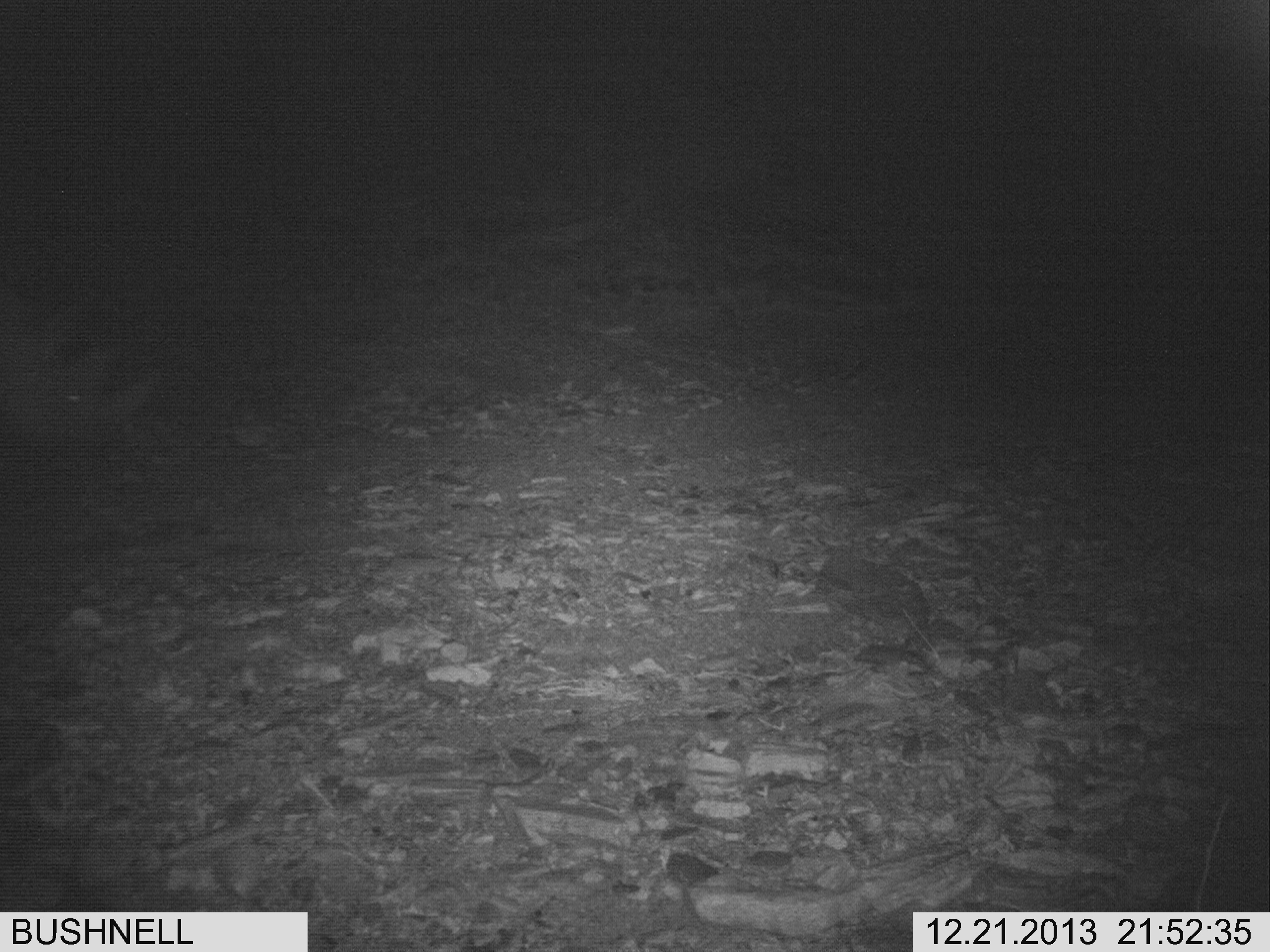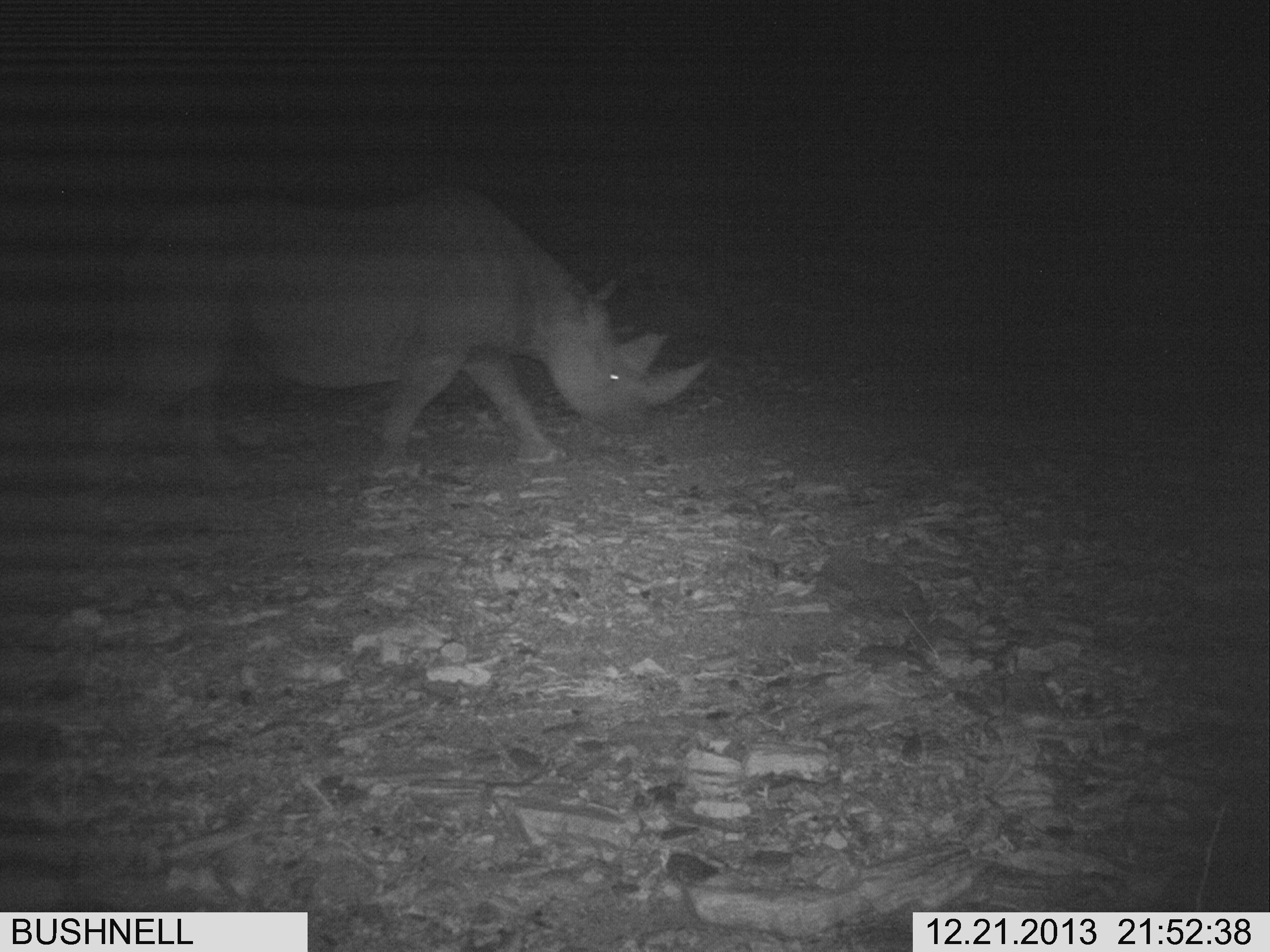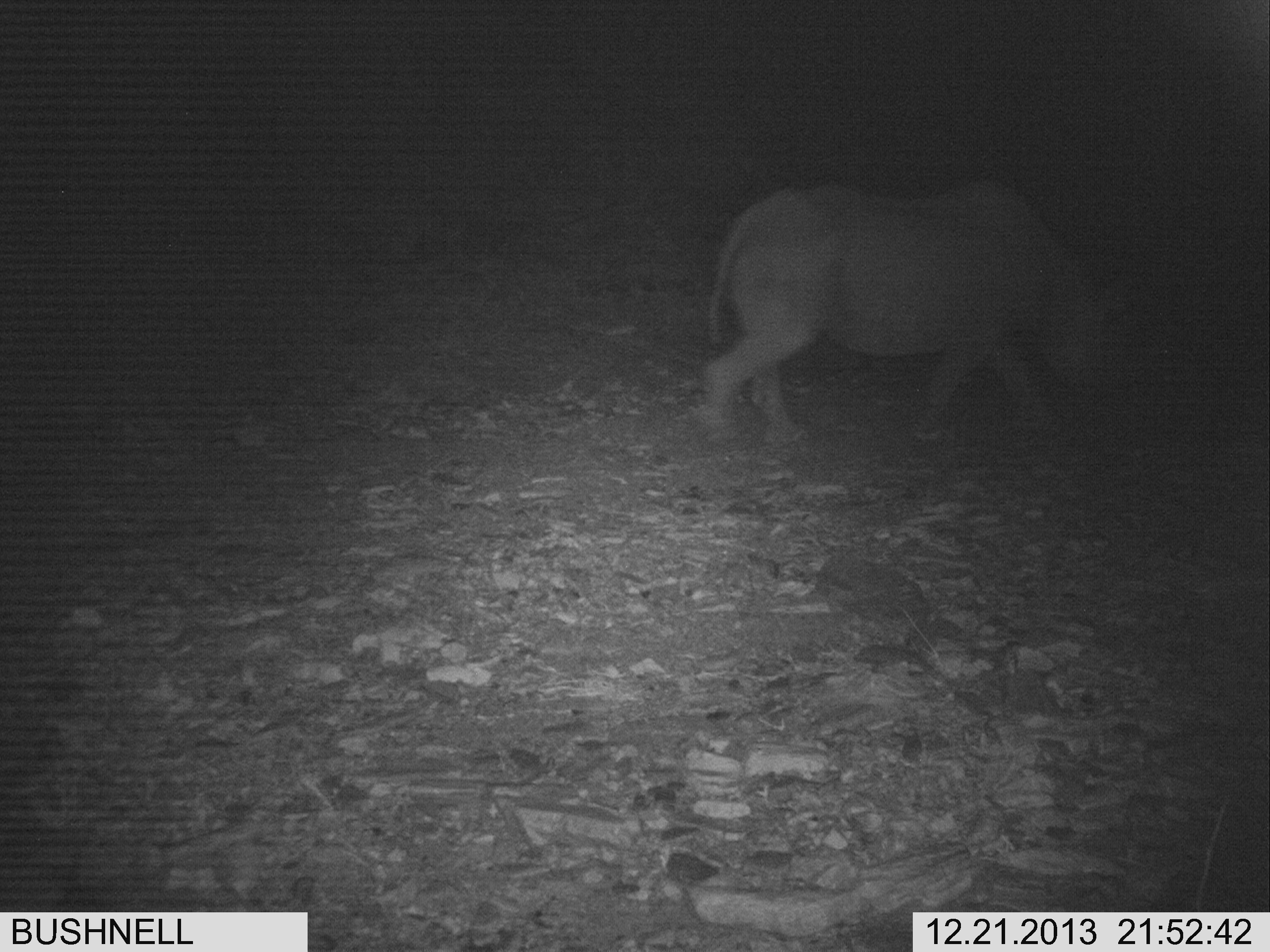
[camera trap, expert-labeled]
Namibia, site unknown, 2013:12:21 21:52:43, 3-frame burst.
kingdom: Animalia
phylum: Chordata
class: Mammalia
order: Perissodactyla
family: Rhinocerotidae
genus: Diceros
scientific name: Diceros bicornis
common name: black rhinoceros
Diceros bicornis (black rhinoceros).